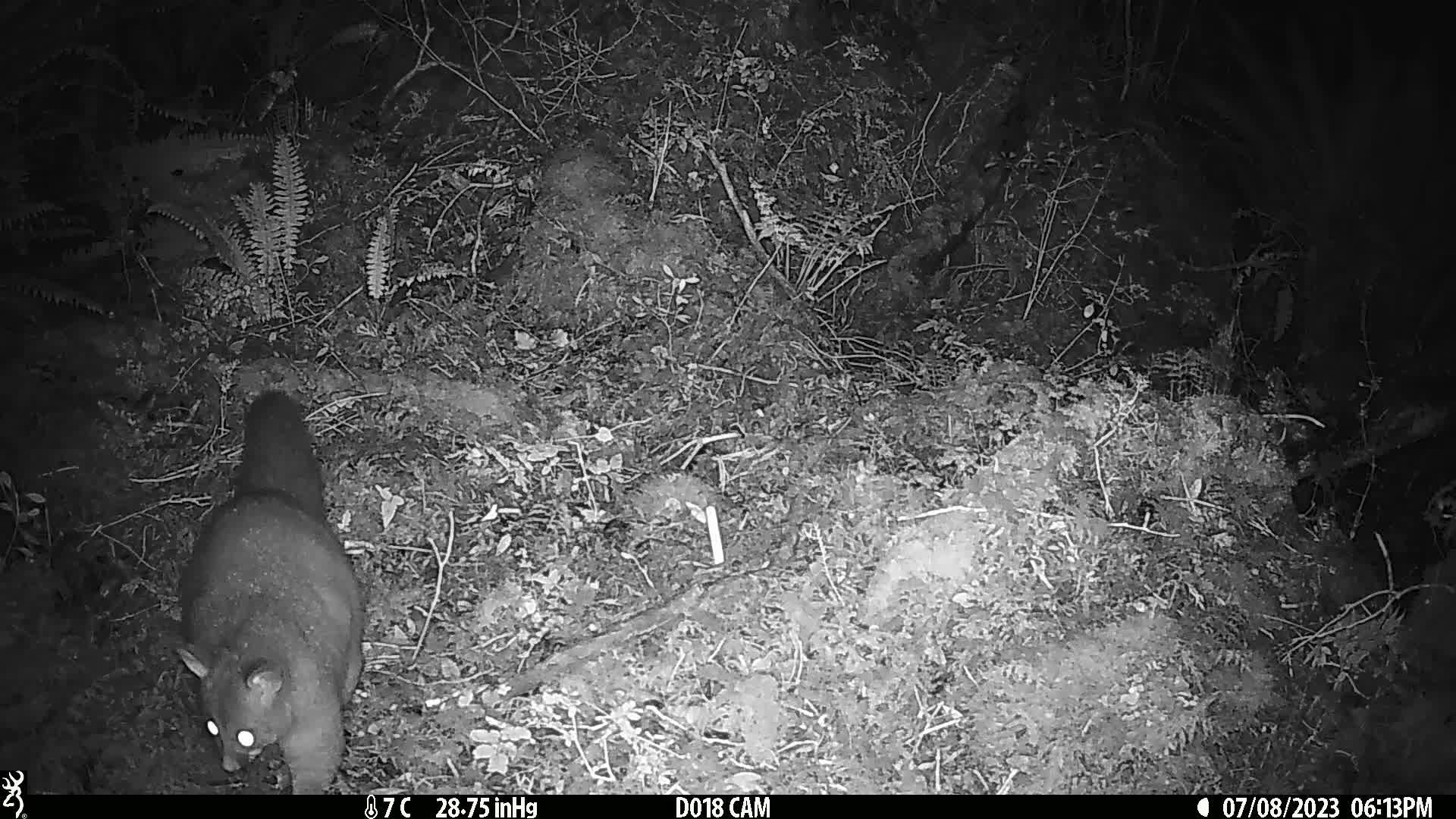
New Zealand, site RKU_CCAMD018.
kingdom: Animalia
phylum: Chordata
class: Mammalia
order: Diprotodontia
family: Phalangeridae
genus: Trichosurus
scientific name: Trichosurus vulpecula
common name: common brushtail possum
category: possum